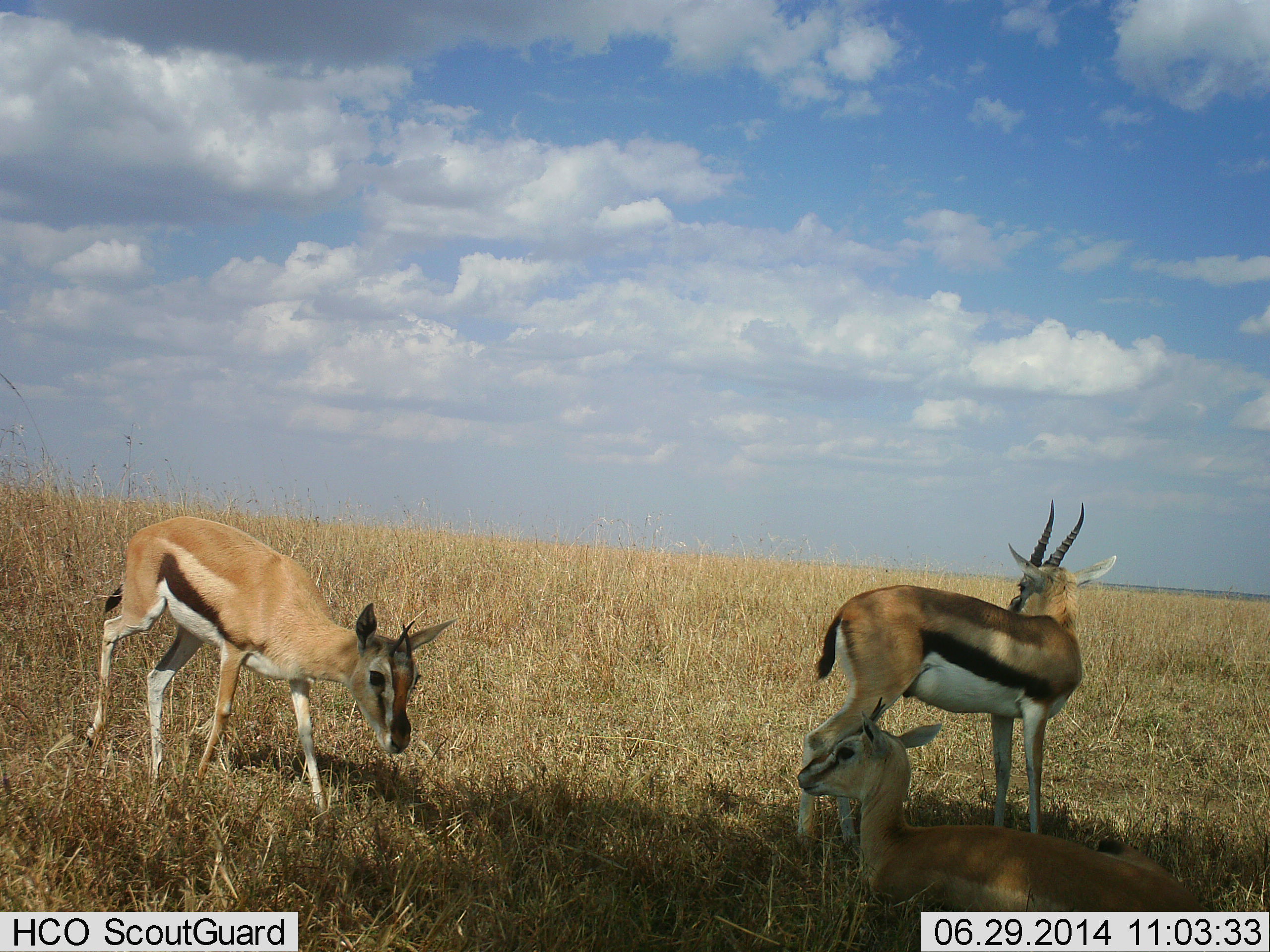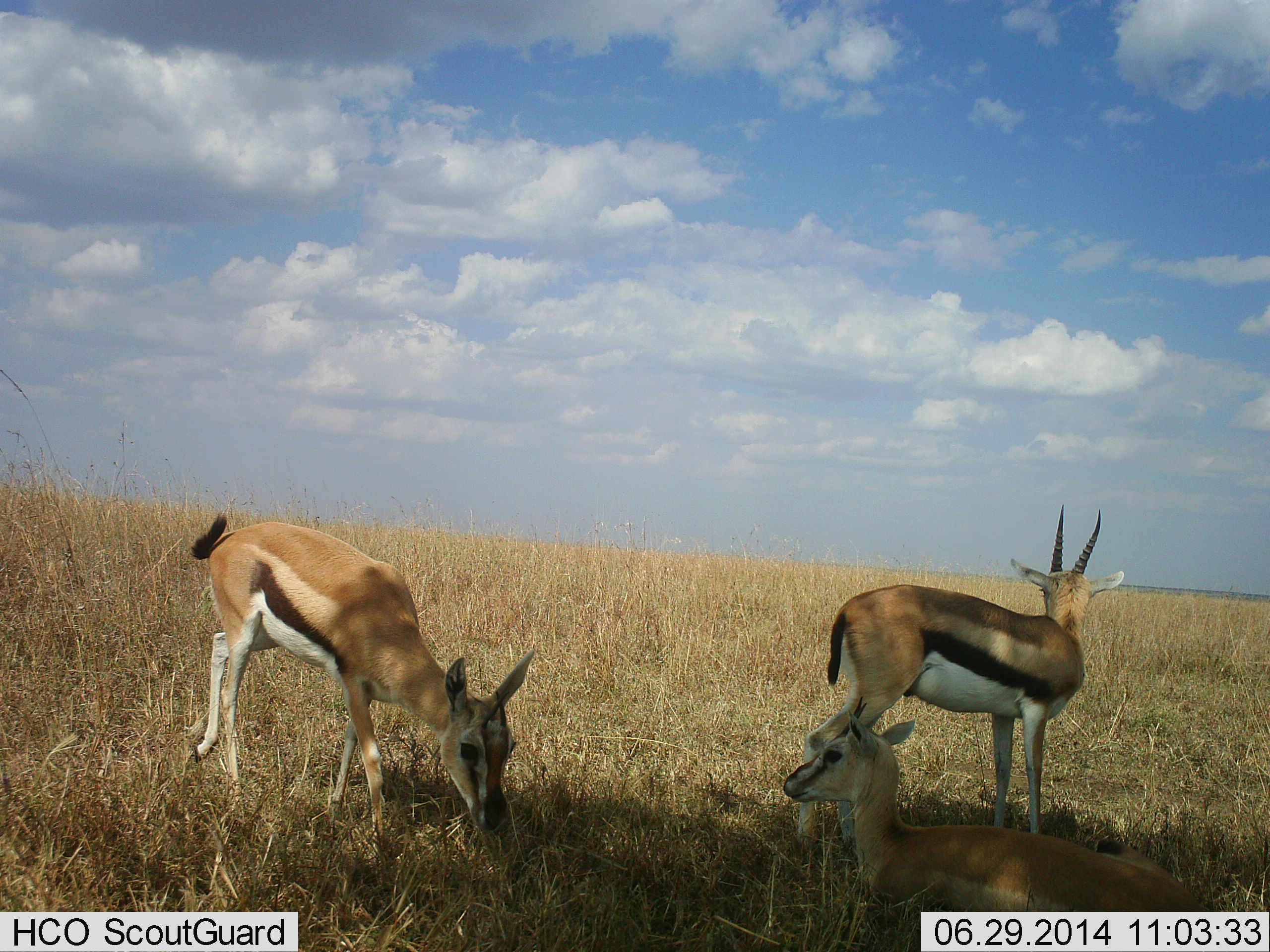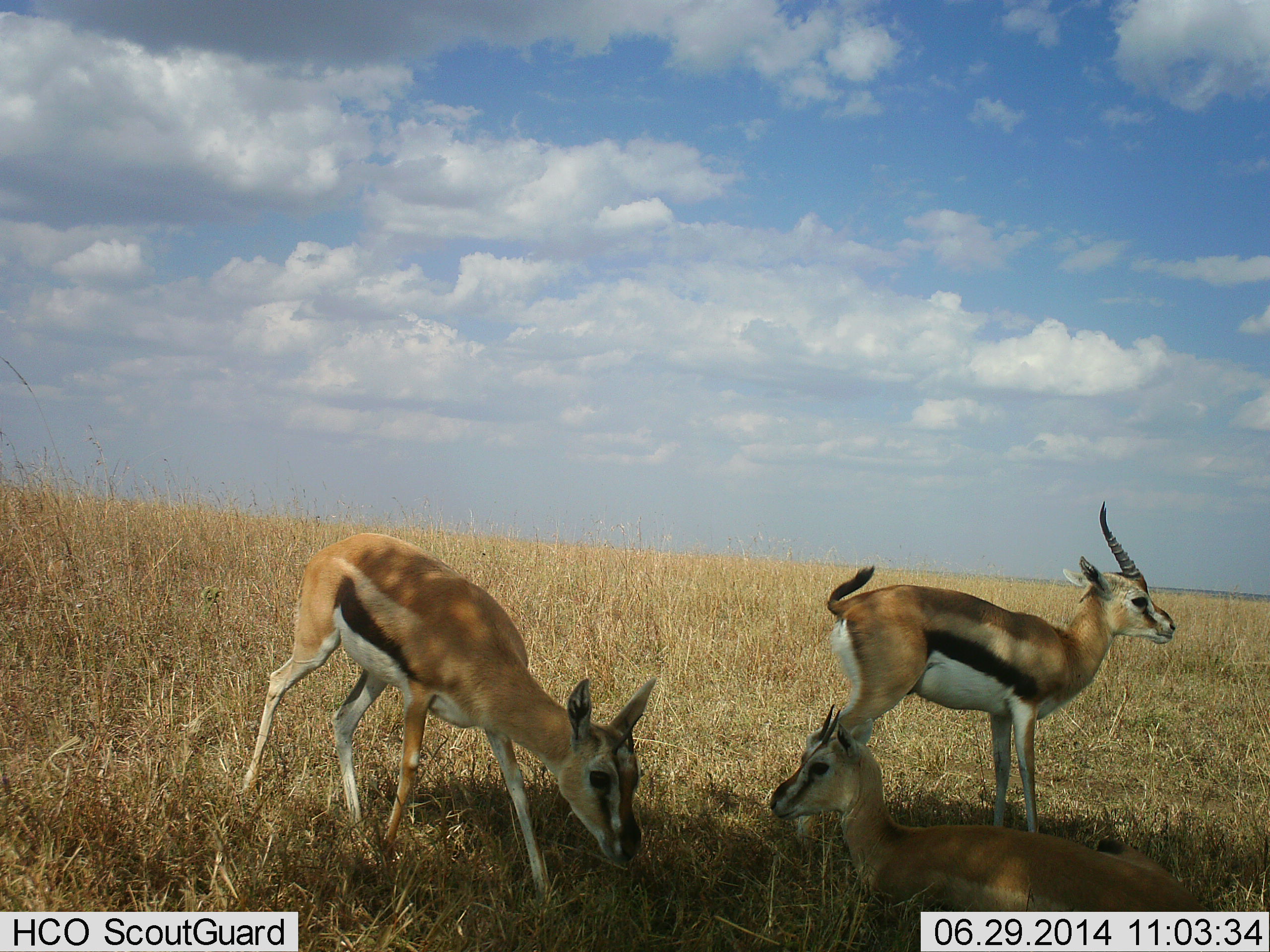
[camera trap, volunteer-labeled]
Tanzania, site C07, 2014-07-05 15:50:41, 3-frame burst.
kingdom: Animalia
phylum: Chordata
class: Mammalia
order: Artiodactyla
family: Bovidae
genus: Eudorcas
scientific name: Eudorcas thomsonii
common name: thomson's gazelle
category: gazellethomsons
Gazellethomsons (thomson's gazelle) (Eudorcas thomsonii), count 3. Behavior (volunteer vote fractions): standing 90%, resting 80%, moving 50%, interacting 10%. Young present (vote fraction): 10%. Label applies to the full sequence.